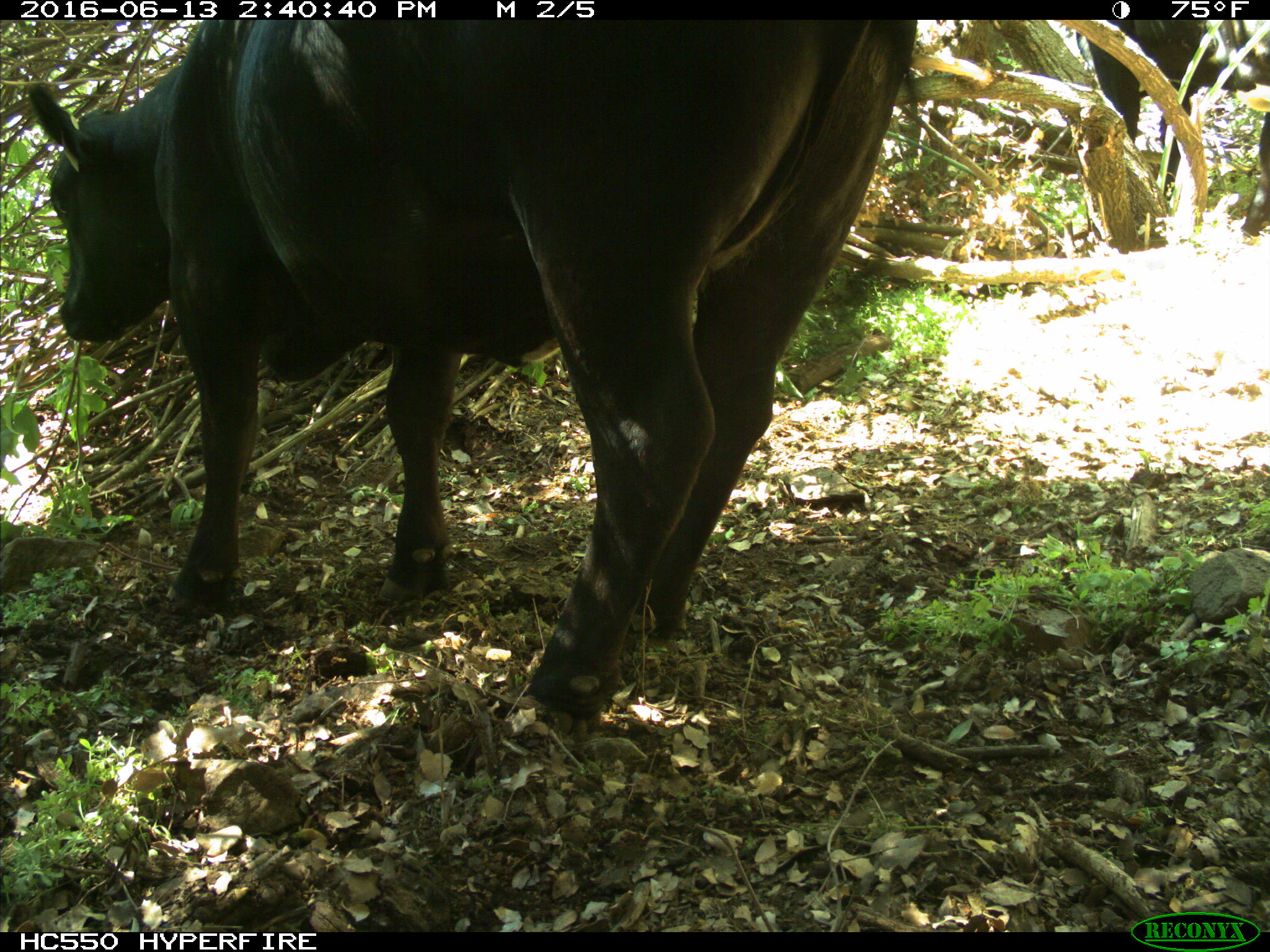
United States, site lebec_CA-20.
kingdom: Animalia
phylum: Chordata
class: Mammalia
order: Artiodactyla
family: Bovidae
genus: Bos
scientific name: Bos taurus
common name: domestic cow